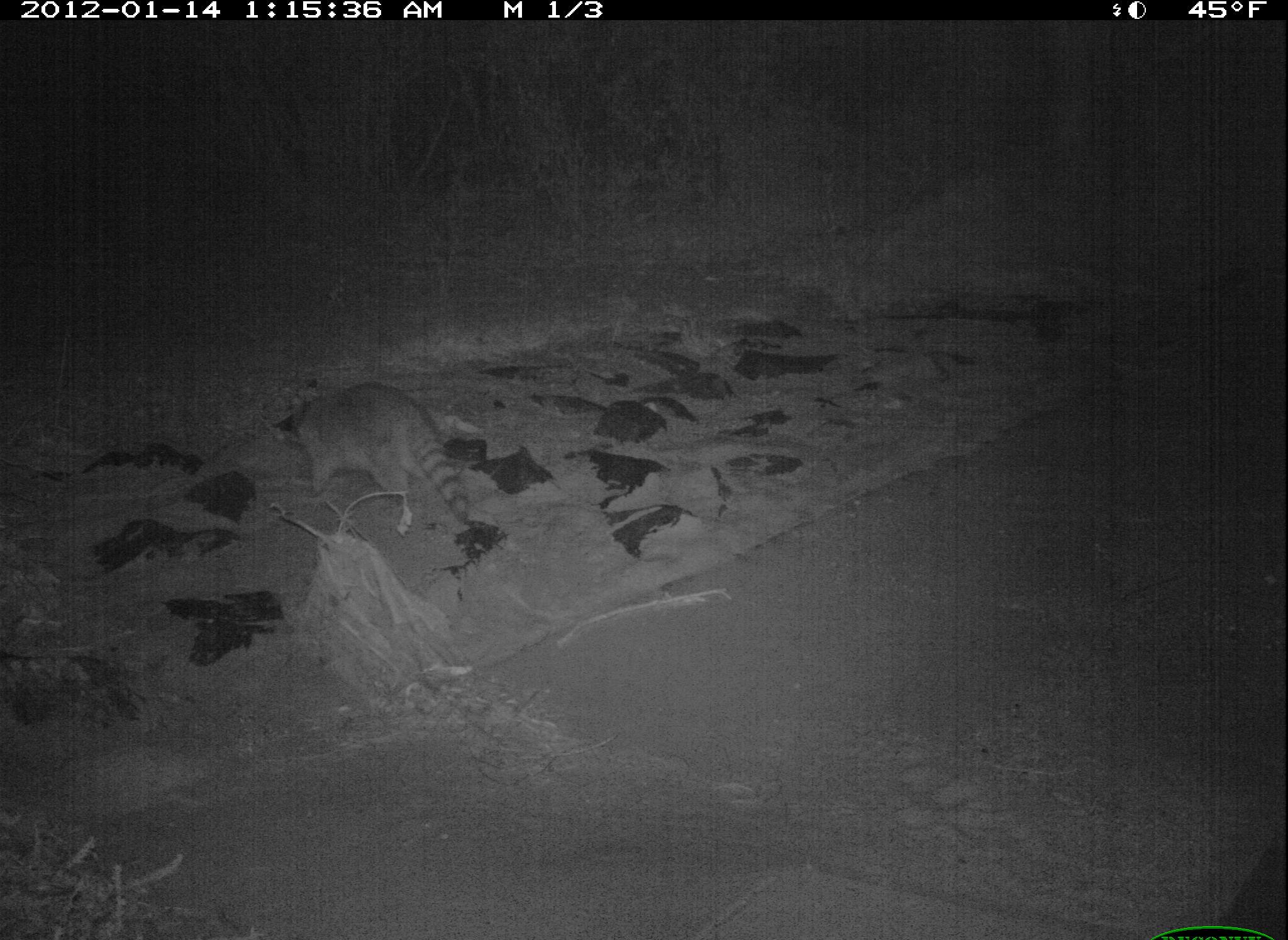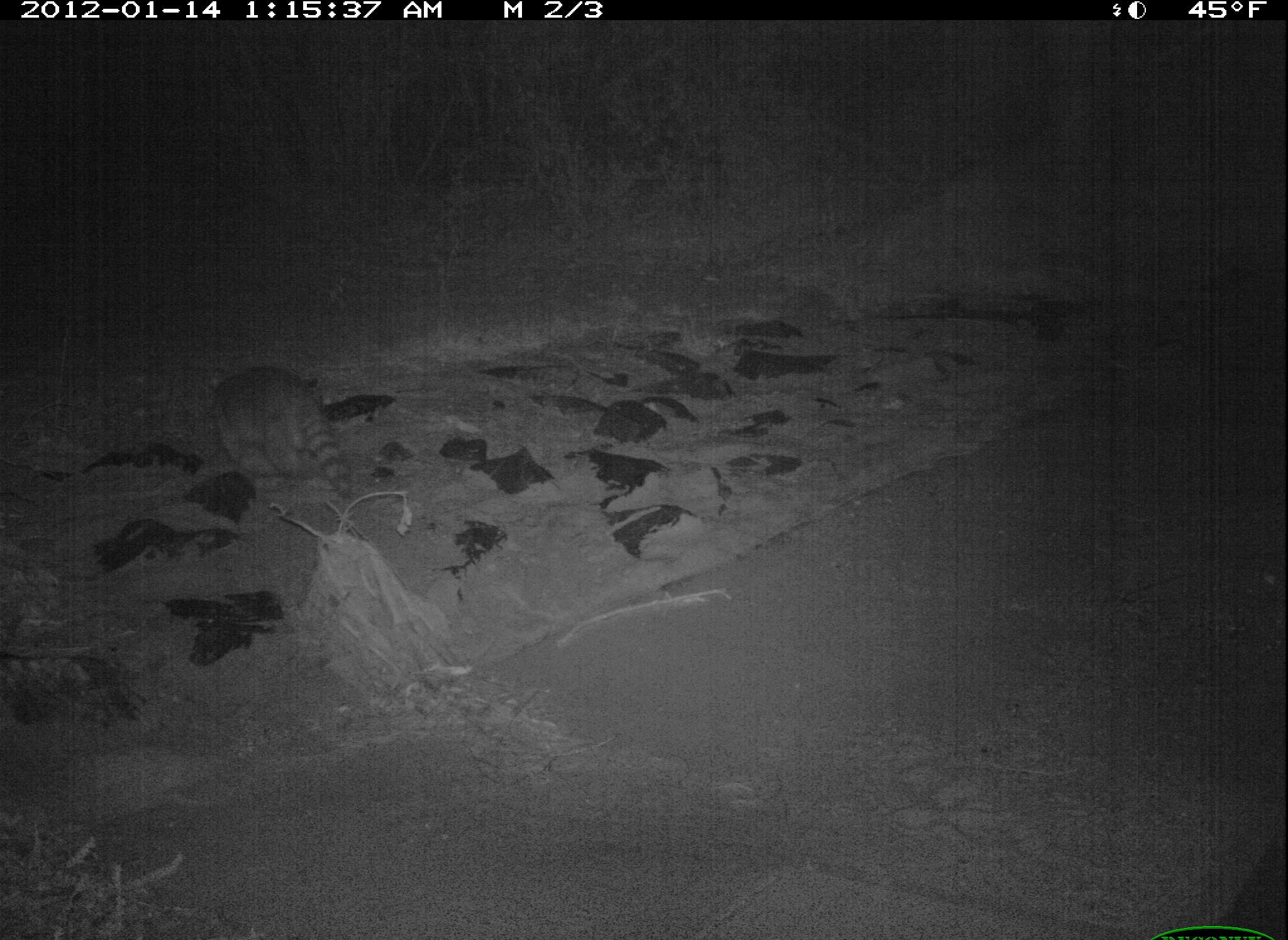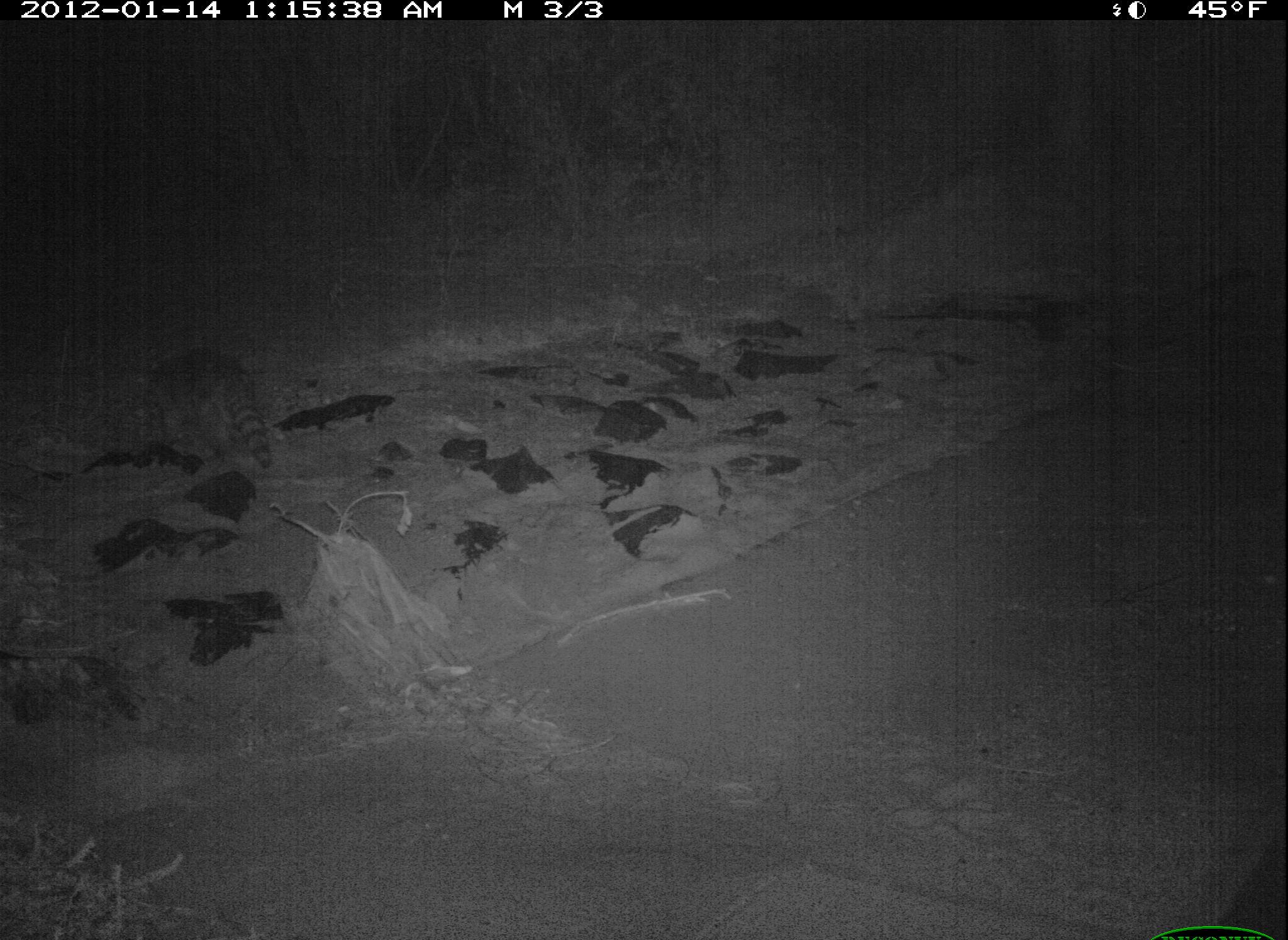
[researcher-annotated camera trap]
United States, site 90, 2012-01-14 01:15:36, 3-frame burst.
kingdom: Animalia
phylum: Chordata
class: Mammalia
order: Carnivora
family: Procyonidae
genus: Procyon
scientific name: Procyon lotor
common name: raccoon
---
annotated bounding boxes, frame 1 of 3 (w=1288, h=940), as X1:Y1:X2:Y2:
raccoon: 250:366:507:561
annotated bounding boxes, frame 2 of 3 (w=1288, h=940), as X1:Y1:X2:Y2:
raccoon: 200:362:357:507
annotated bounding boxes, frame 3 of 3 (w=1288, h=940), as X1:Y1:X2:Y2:
raccoon: 140:343:285:480